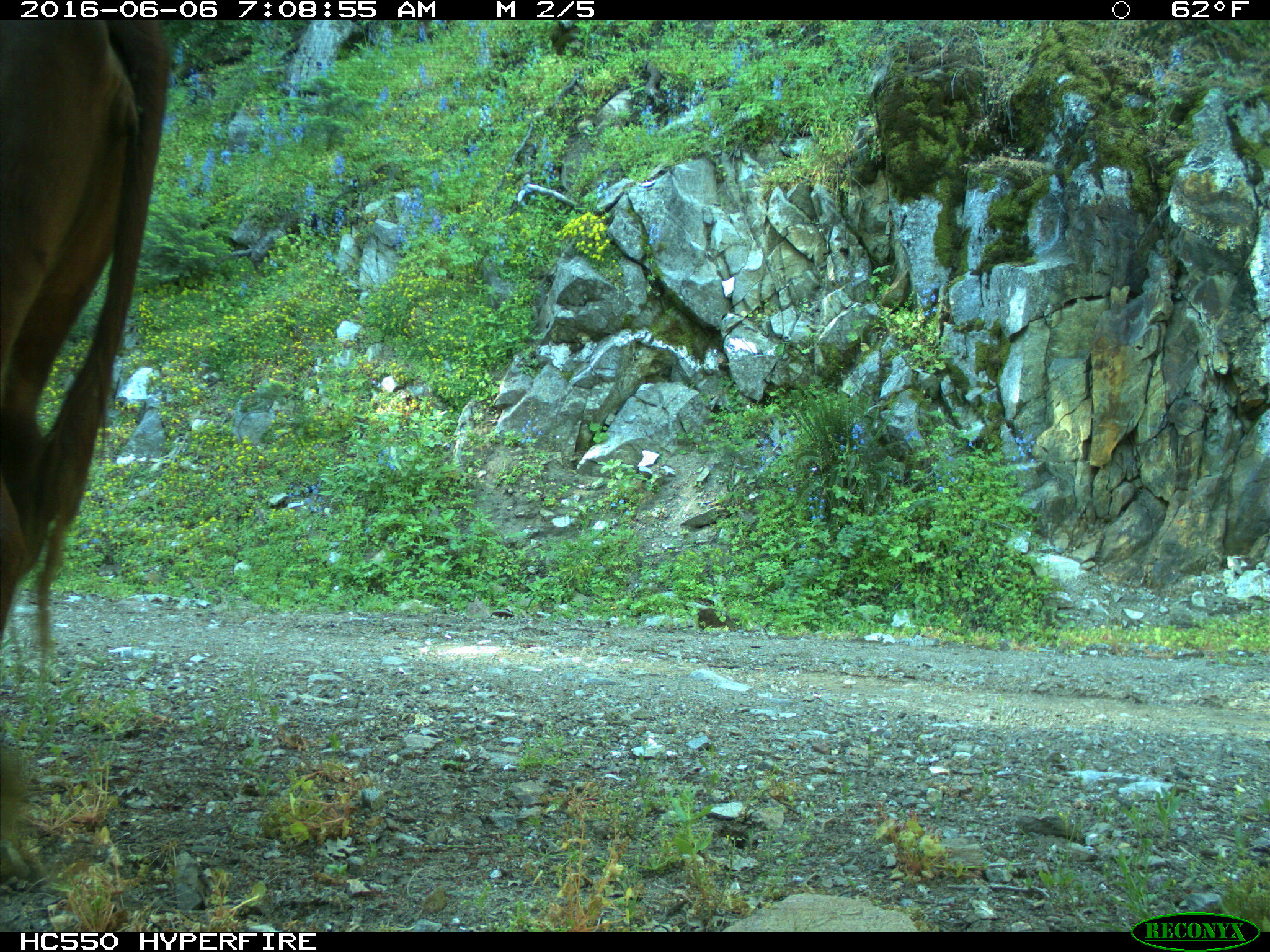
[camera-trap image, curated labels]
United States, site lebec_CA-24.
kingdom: Animalia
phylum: Chordata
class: Mammalia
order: Artiodactyla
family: Bovidae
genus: Bos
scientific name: Bos taurus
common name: domestic cow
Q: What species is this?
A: Bos taurus (domestic cow).